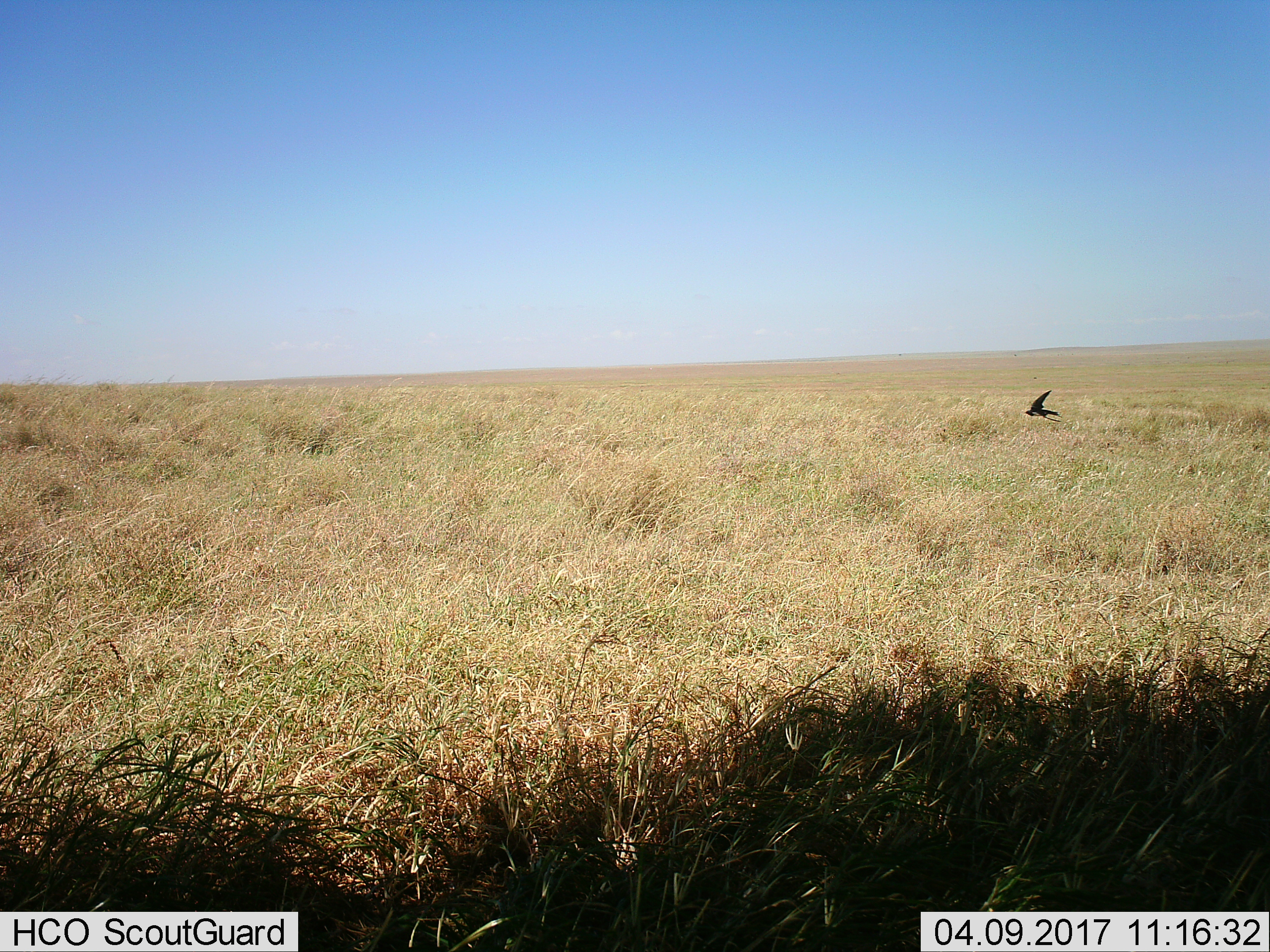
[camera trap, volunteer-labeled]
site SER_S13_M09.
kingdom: Animalia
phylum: Chordata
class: Aves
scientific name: Aves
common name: bird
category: birdother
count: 1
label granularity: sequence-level